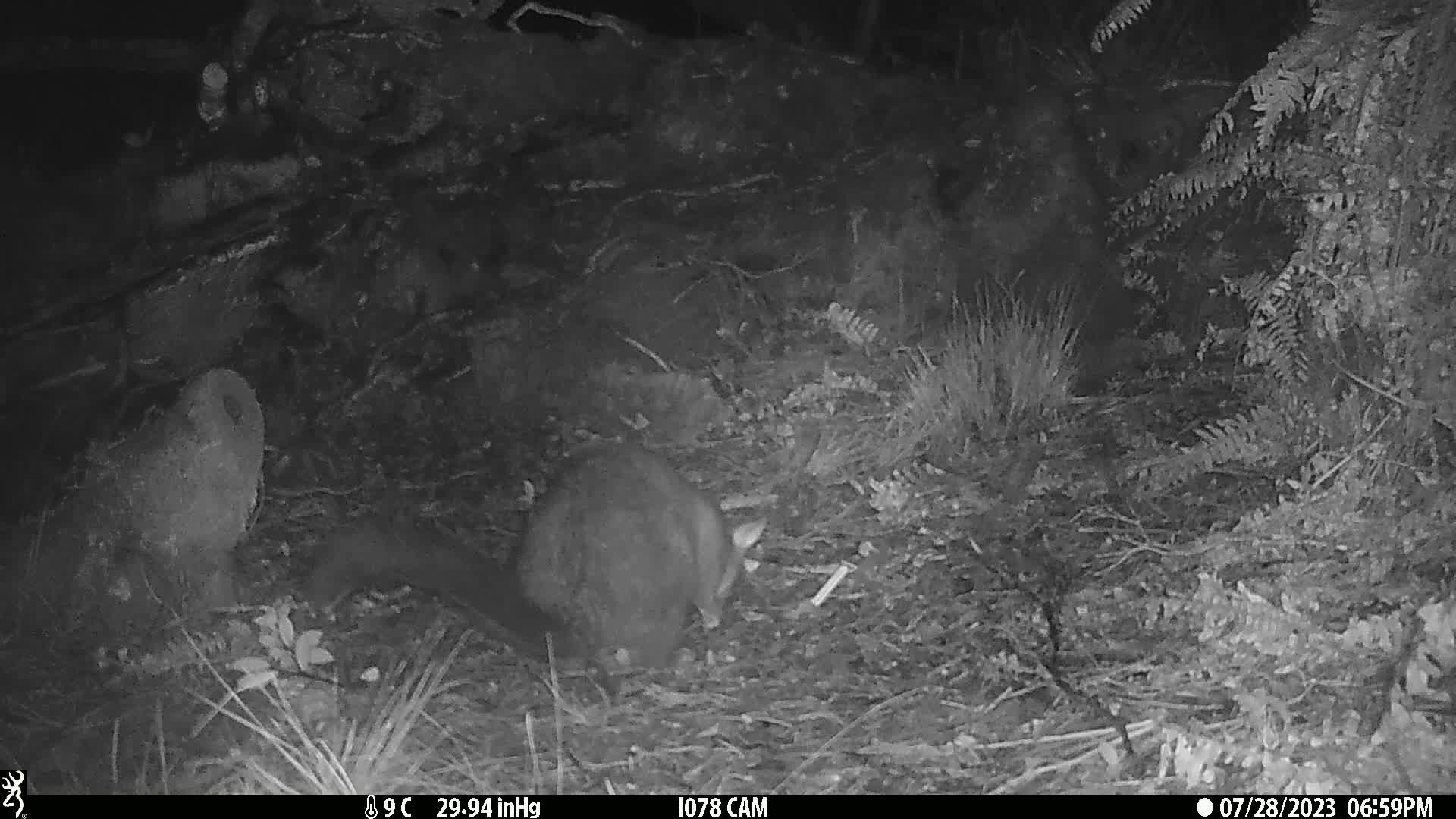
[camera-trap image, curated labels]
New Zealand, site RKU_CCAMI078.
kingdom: Animalia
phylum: Chordata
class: Mammalia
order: Diprotodontia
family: Phalangeridae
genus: Trichosurus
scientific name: Trichosurus vulpecula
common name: common brushtail possum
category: possum